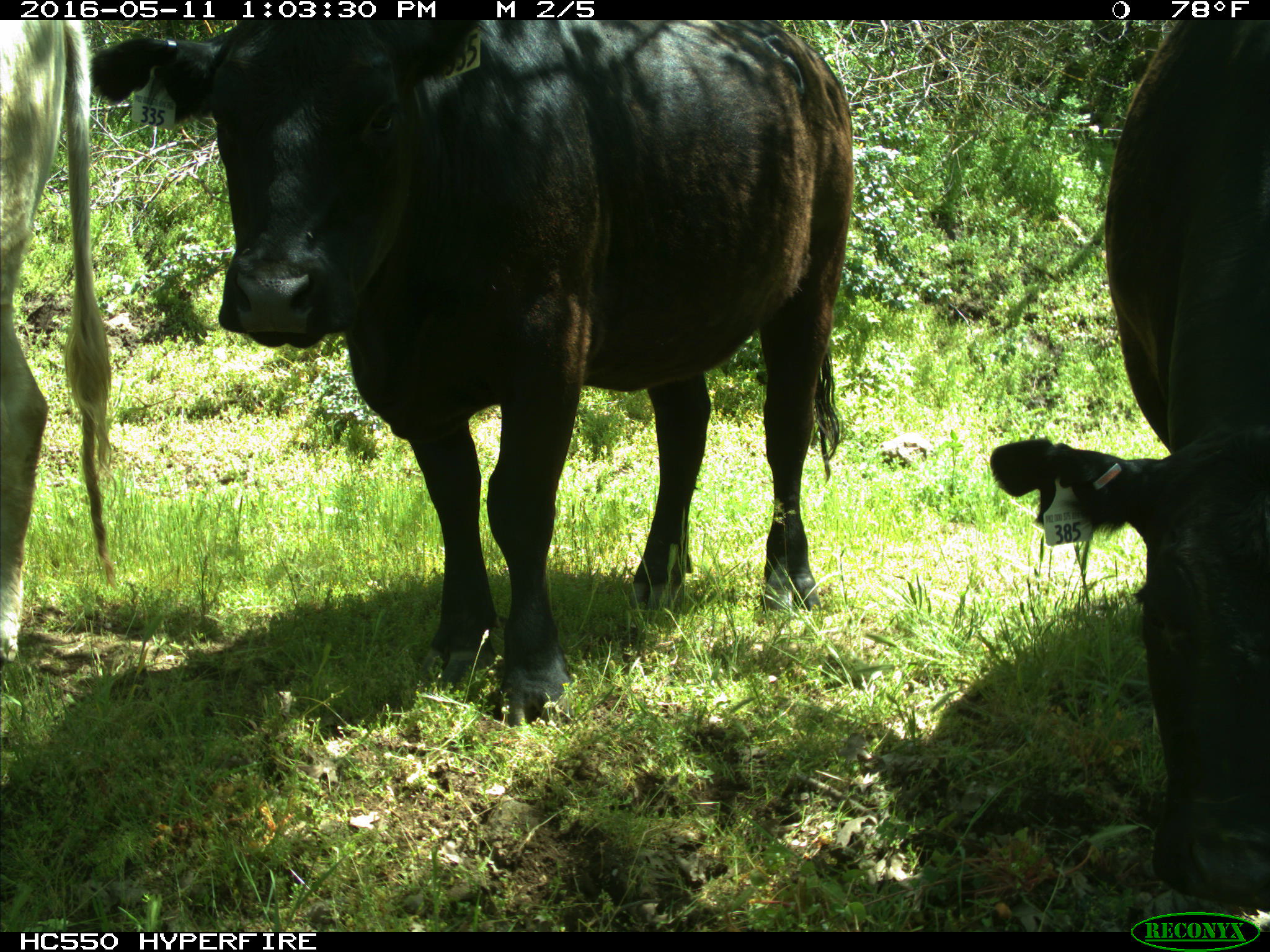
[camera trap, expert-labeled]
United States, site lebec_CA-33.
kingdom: Animalia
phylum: Chordata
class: Mammalia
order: Artiodactyla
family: Bovidae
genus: Bos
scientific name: Bos taurus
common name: domestic cow